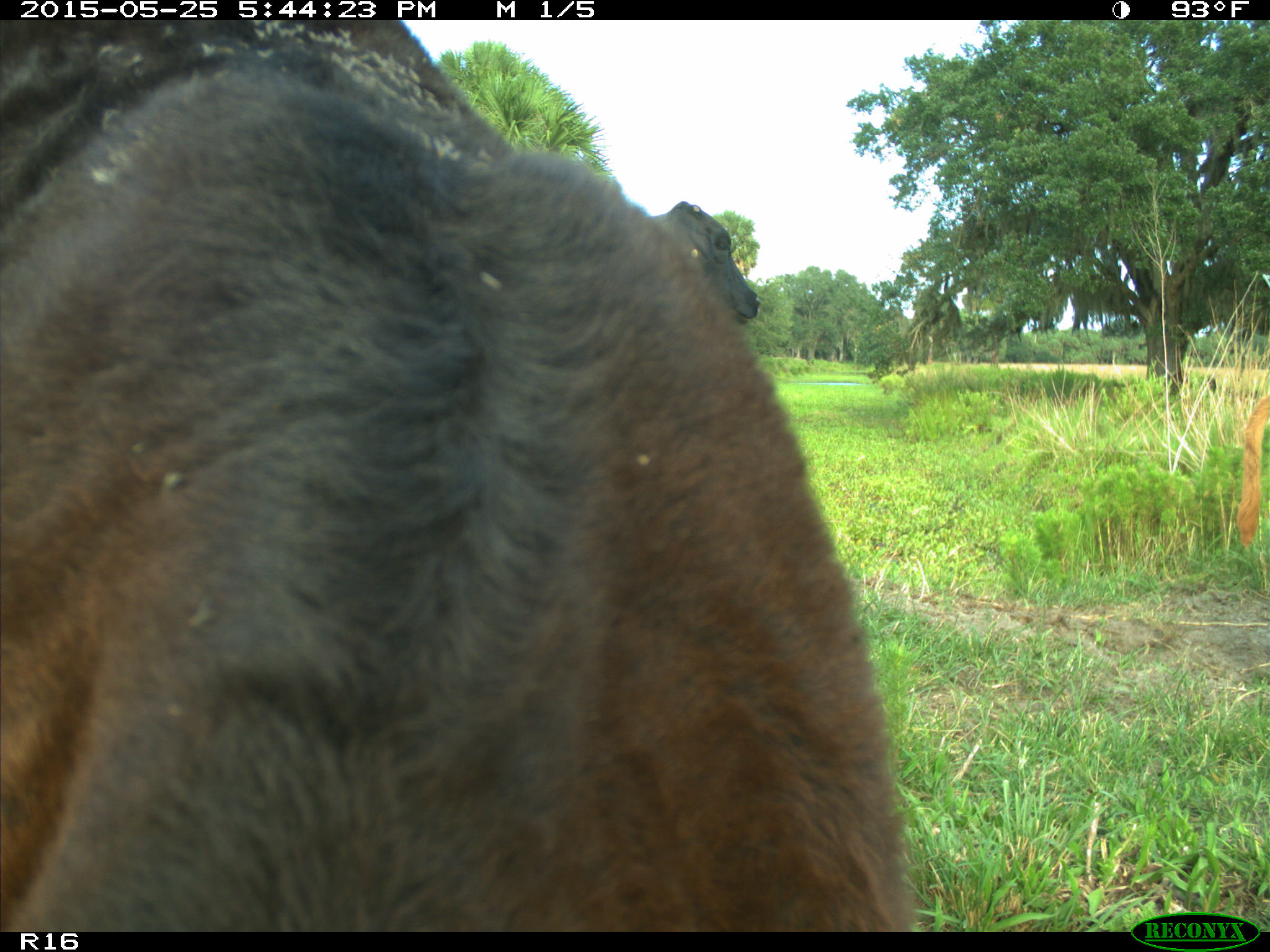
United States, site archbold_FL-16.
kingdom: Animalia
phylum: Chordata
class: Mammalia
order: Artiodactyla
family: Bovidae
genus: Bos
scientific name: Bos taurus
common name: domestic cow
Bos taurus (domestic cow).